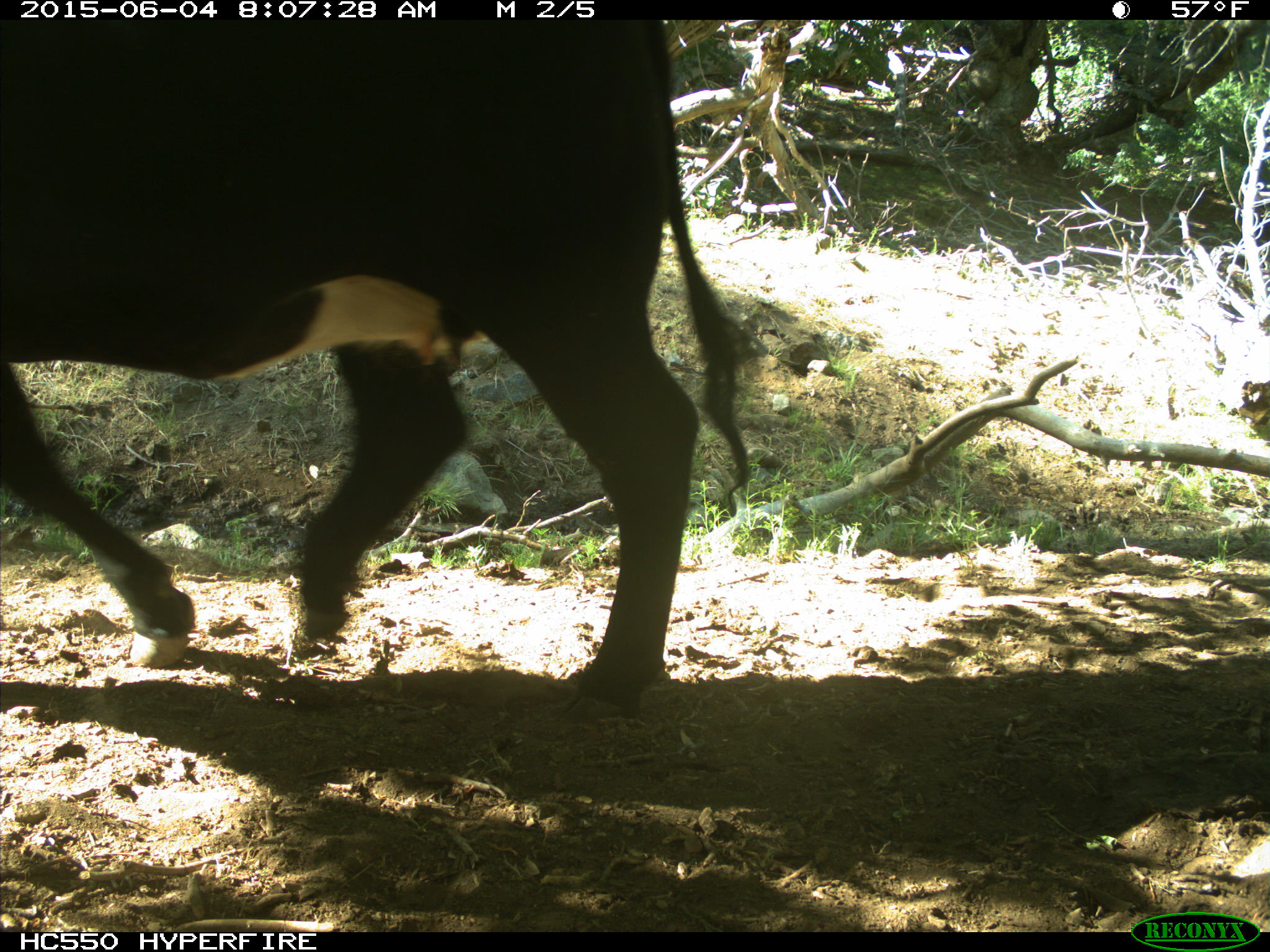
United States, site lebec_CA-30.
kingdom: Animalia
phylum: Chordata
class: Mammalia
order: Artiodactyla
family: Bovidae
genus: Bos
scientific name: Bos taurus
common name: domestic cow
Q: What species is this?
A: Bos taurus (domestic cow).